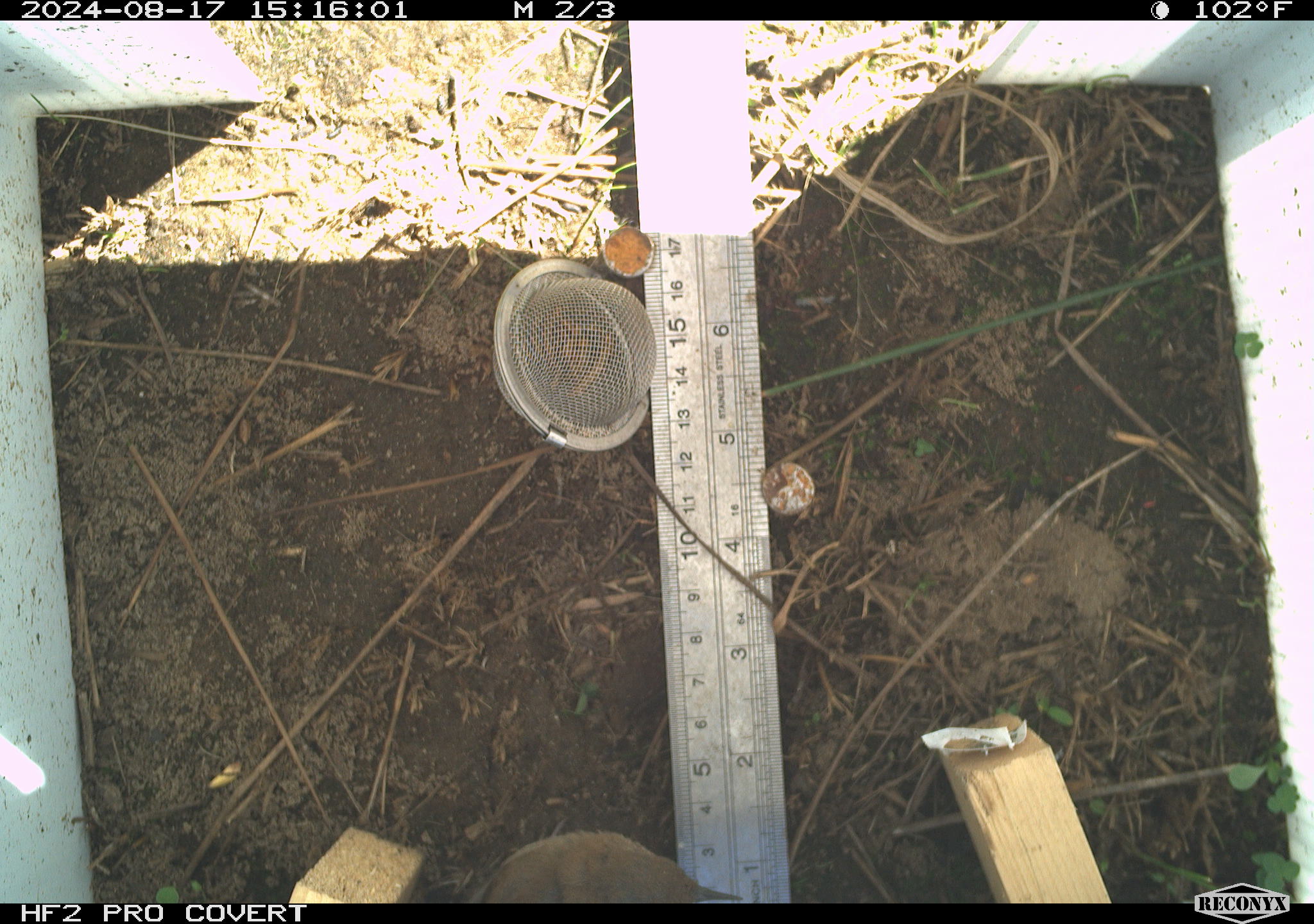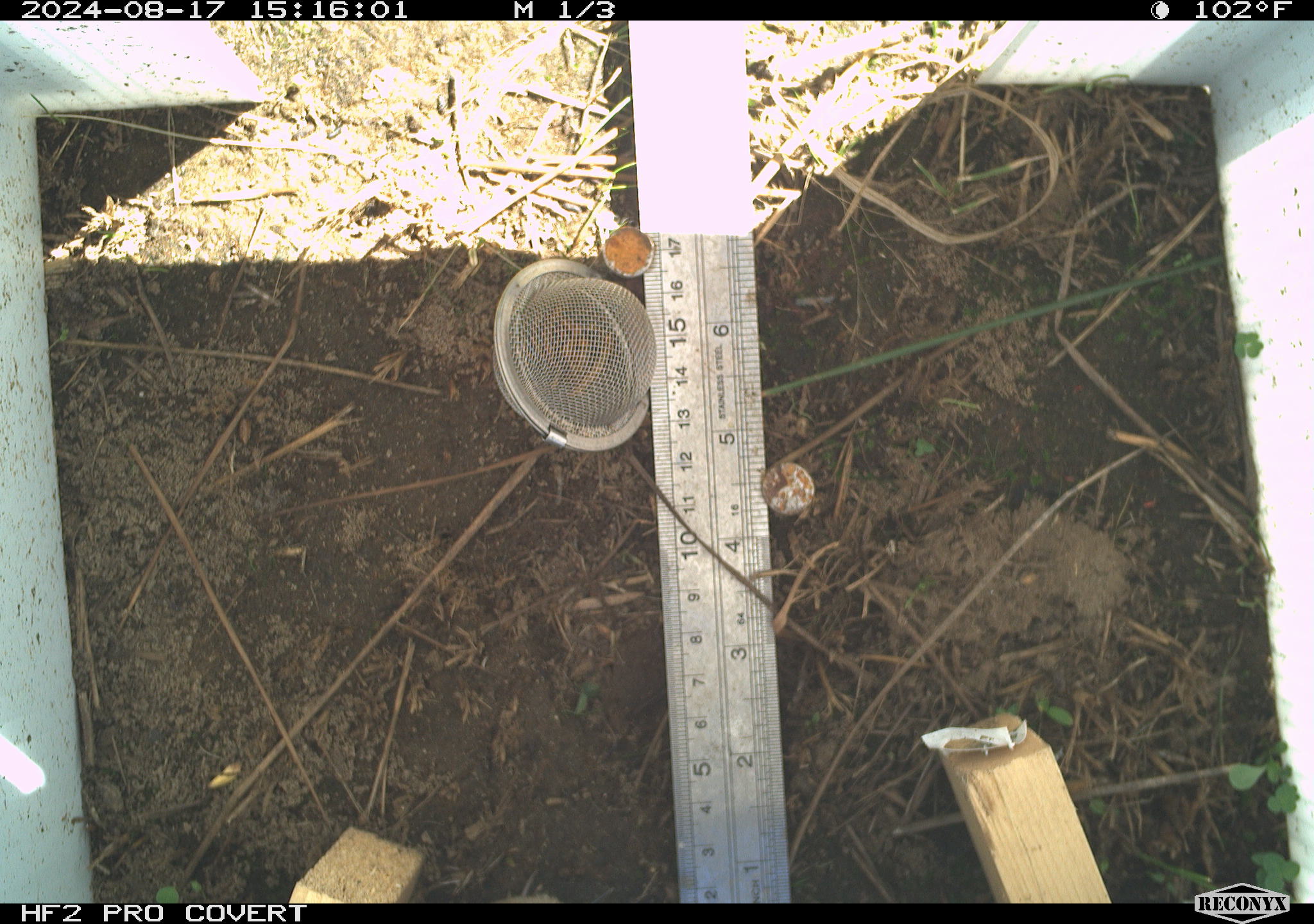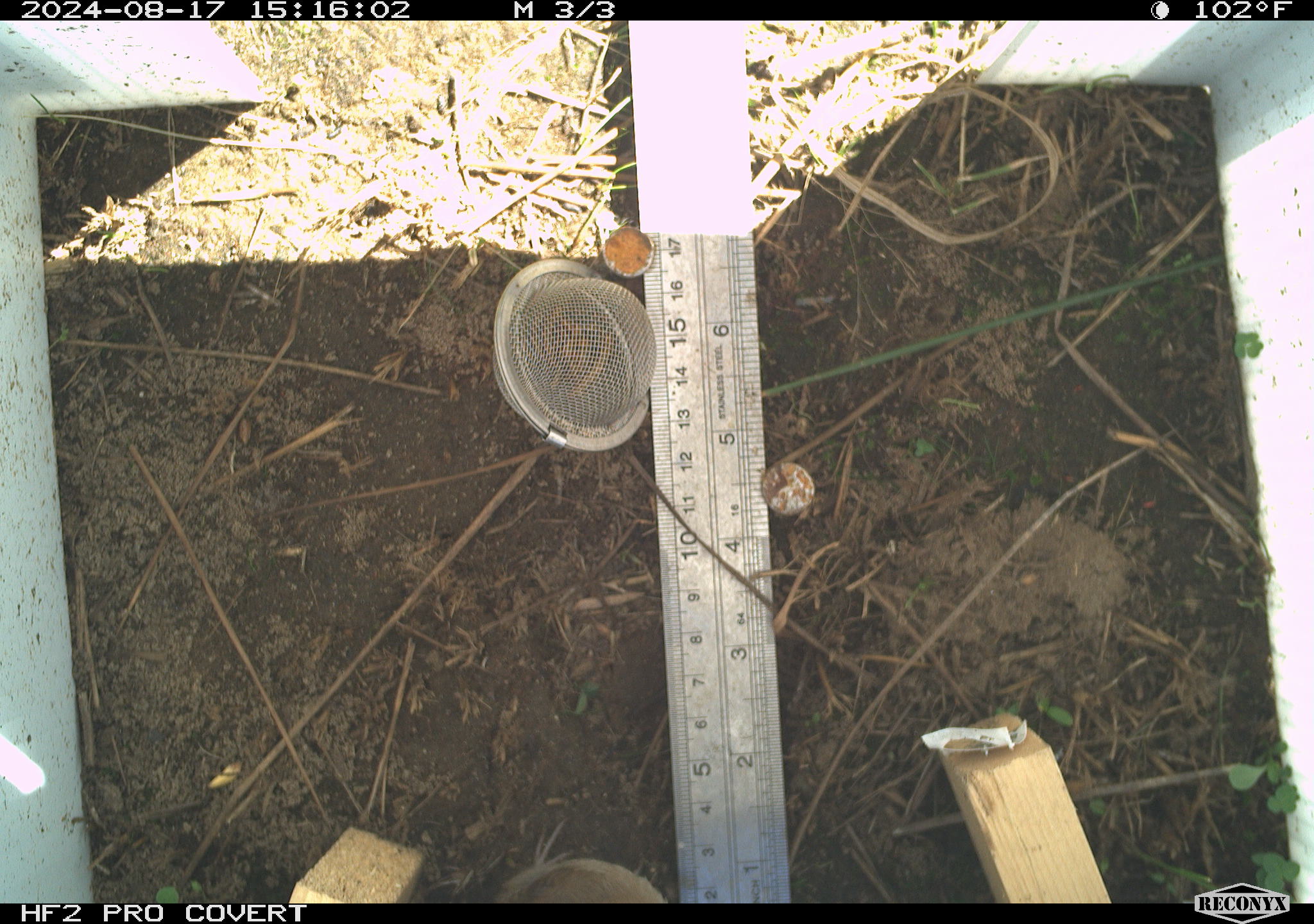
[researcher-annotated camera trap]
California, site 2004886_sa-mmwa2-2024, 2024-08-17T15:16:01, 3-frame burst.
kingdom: Animalia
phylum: Chordata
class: Aves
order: Passeriformes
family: Troglodytidae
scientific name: Troglodytidae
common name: wren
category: troglodytidae family